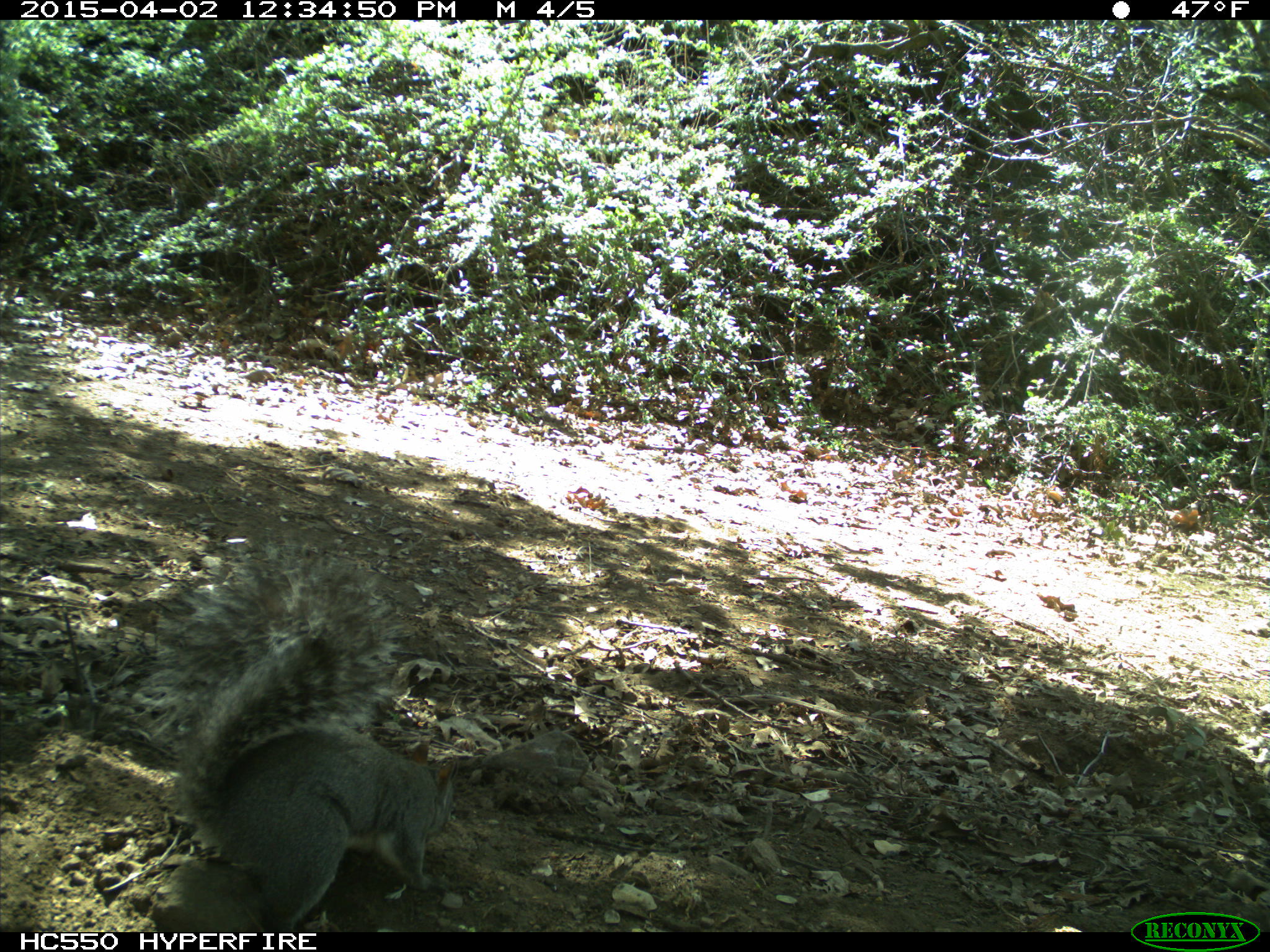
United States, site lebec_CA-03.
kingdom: Animalia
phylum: Chordata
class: Mammalia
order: Rodentia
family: Sciuridae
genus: Sciurus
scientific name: Sciurus carolinensis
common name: eastern gray squirrel